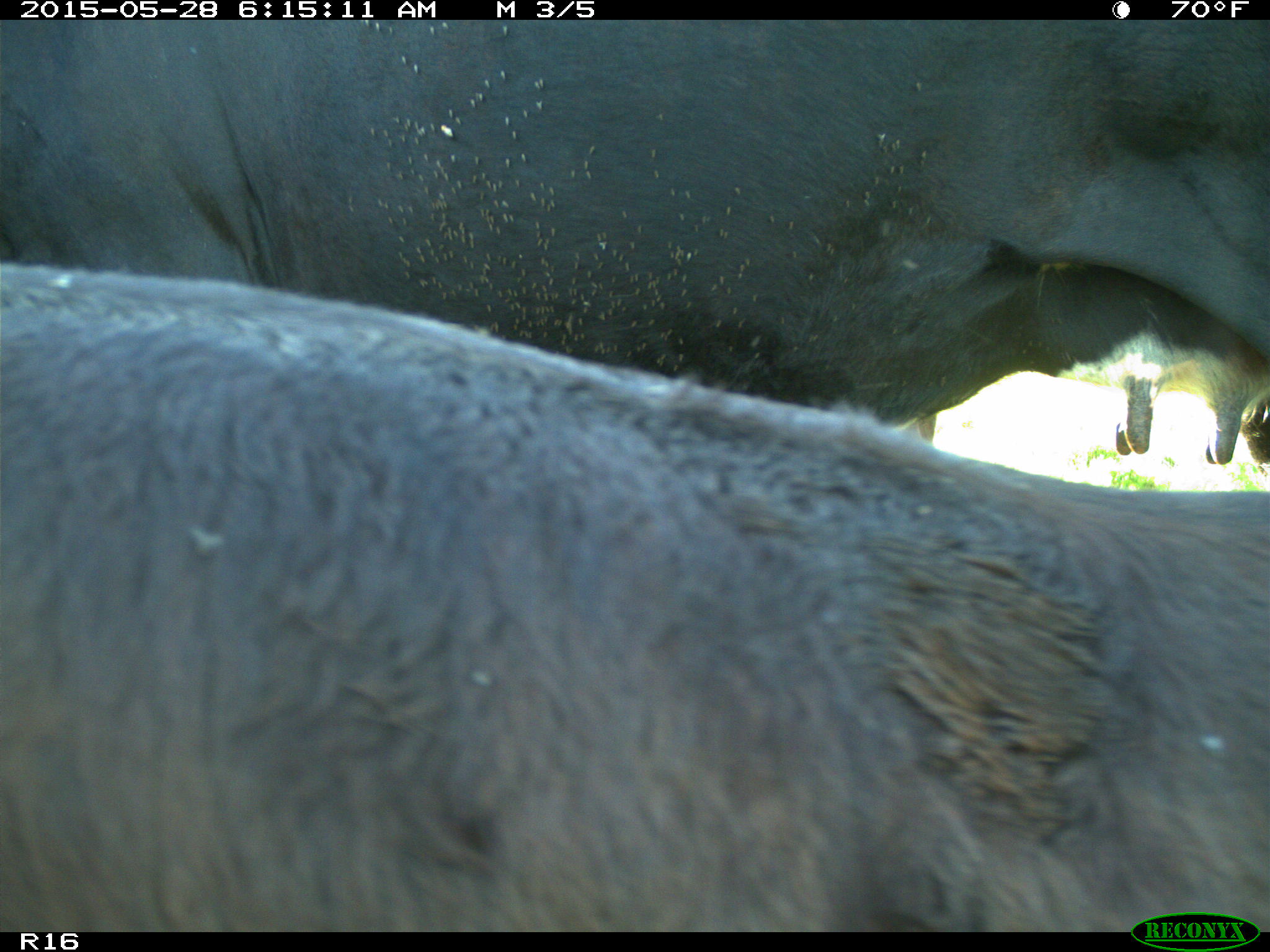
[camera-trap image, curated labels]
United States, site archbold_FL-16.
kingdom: Animalia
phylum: Chordata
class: Mammalia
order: Artiodactyla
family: Bovidae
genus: Bos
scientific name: Bos taurus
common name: domestic cow